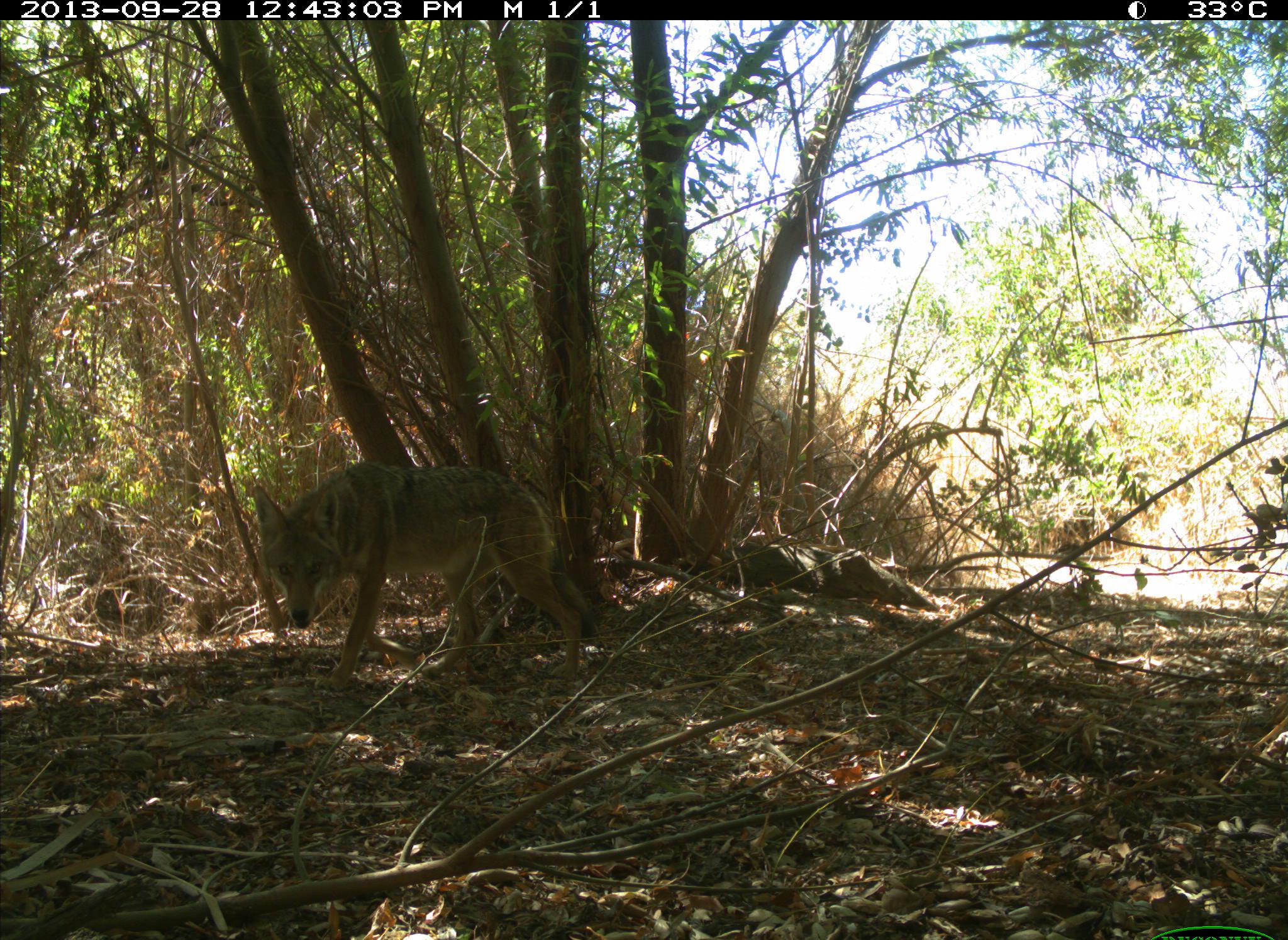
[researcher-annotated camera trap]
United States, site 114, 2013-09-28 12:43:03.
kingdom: Animalia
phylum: Chordata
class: Mammalia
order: Carnivora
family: Canidae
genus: Canis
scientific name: Canis latrans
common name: coyote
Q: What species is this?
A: Coyote (Canis latrans).